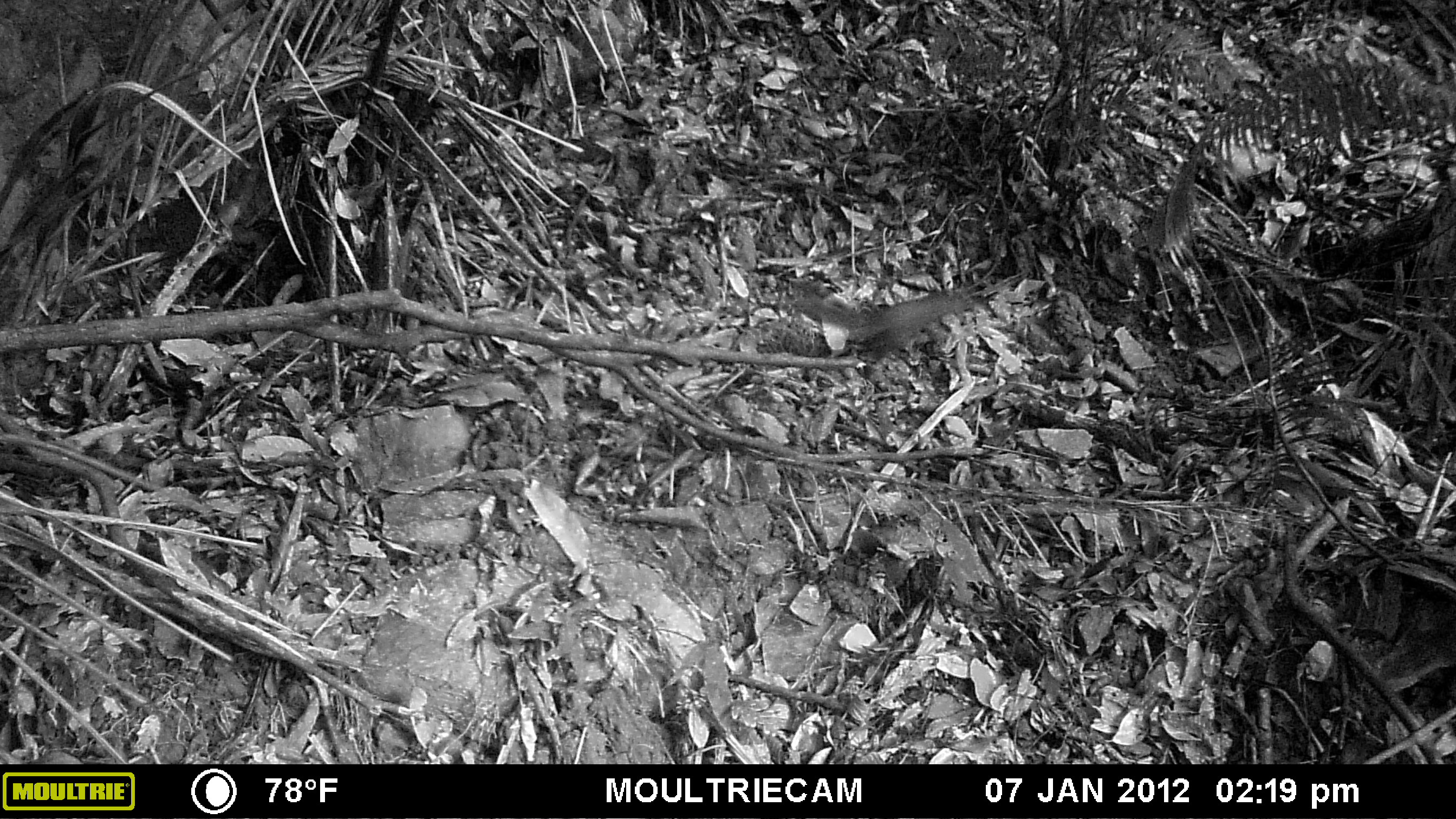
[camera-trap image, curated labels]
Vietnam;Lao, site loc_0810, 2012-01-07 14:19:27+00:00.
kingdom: Animalia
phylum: Chordata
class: Mammalia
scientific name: Mammalia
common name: mammal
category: unidentified small mammal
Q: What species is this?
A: Unidentified small mammal (mammal) (Mammalia).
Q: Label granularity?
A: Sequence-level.